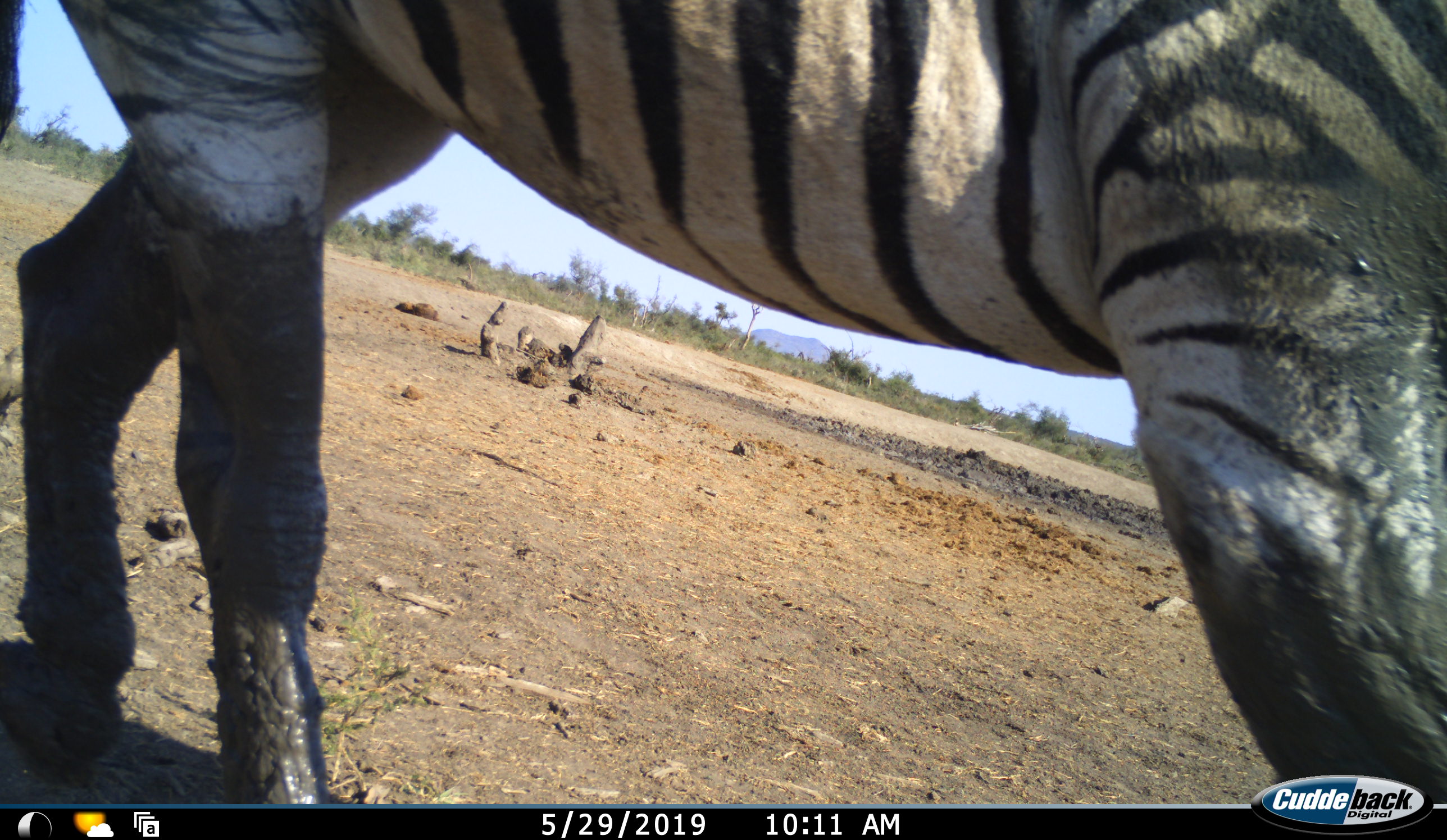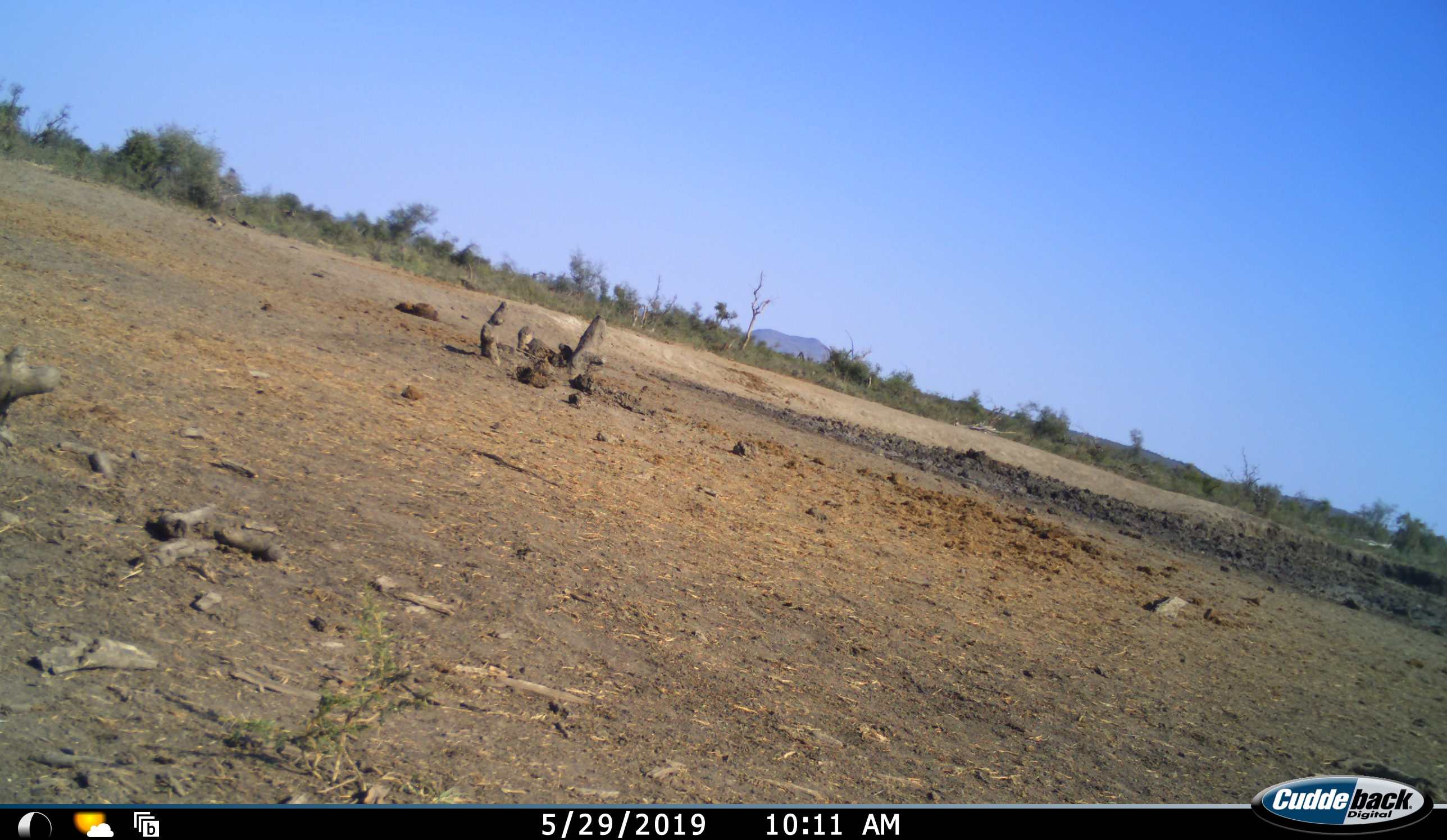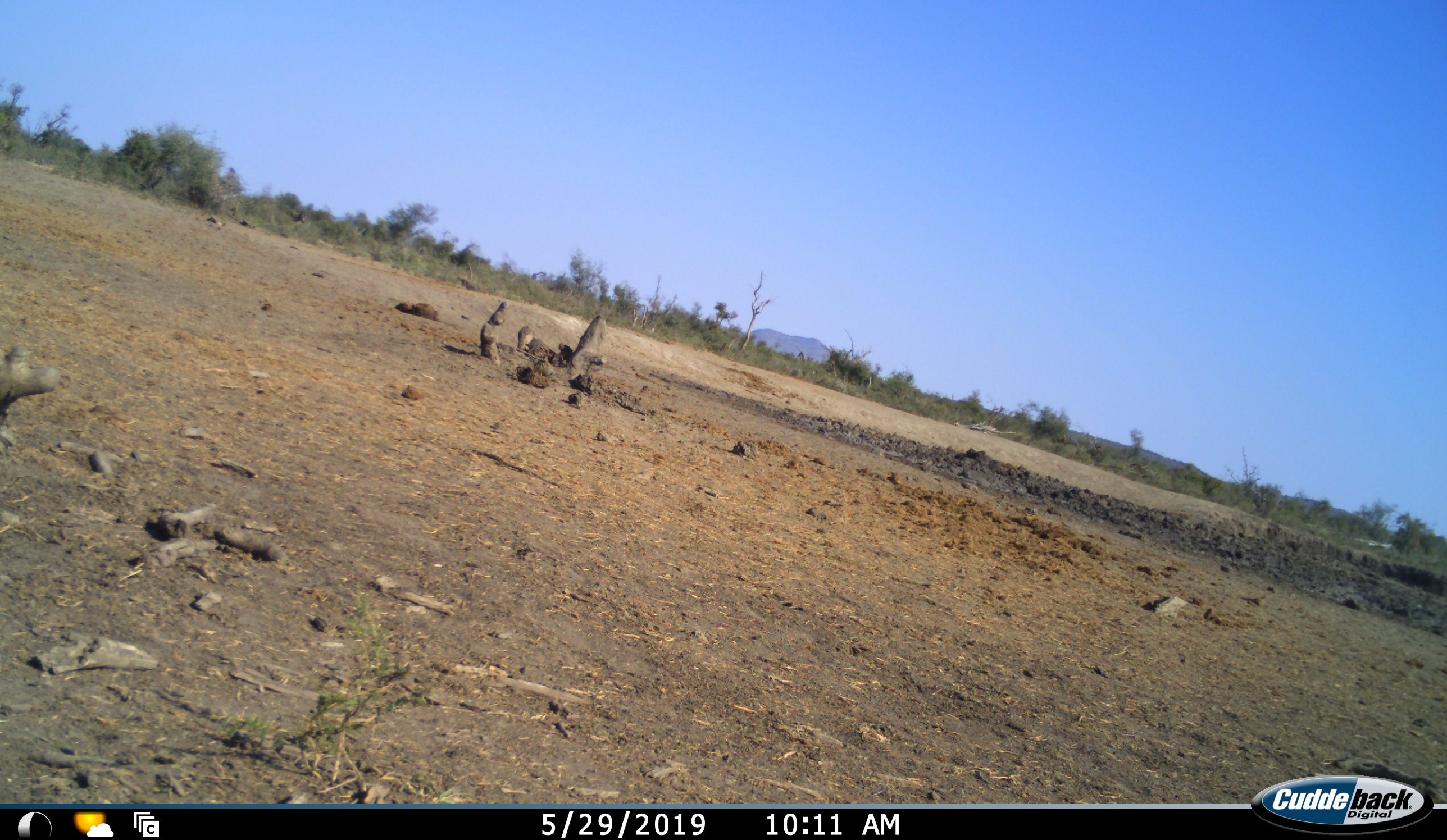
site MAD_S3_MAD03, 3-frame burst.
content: unidentified animal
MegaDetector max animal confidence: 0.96